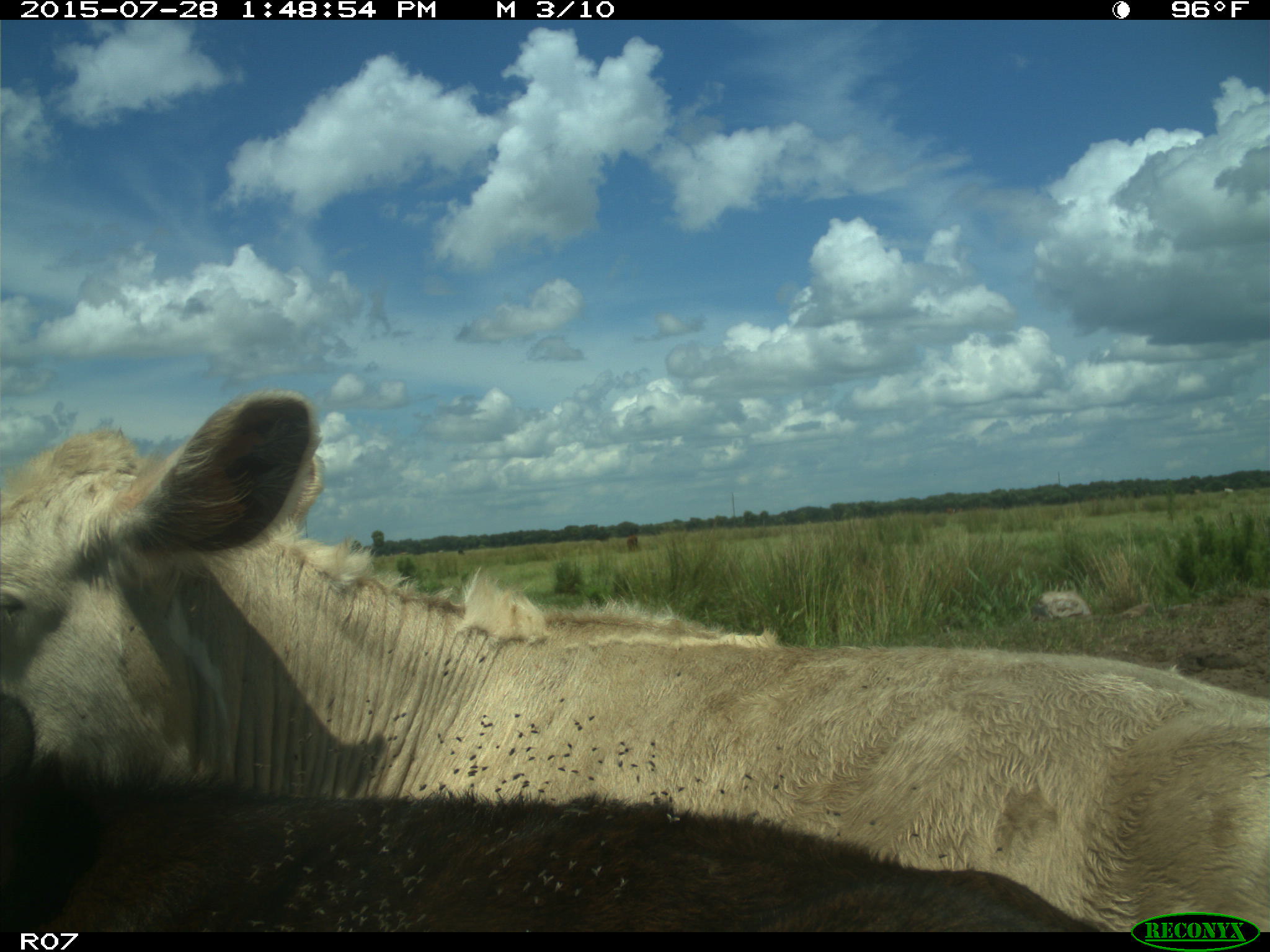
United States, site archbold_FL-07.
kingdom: Animalia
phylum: Chordata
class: Mammalia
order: Artiodactyla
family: Bovidae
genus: Bos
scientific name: Bos taurus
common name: domestic cow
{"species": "Bos taurus (domestic cow)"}